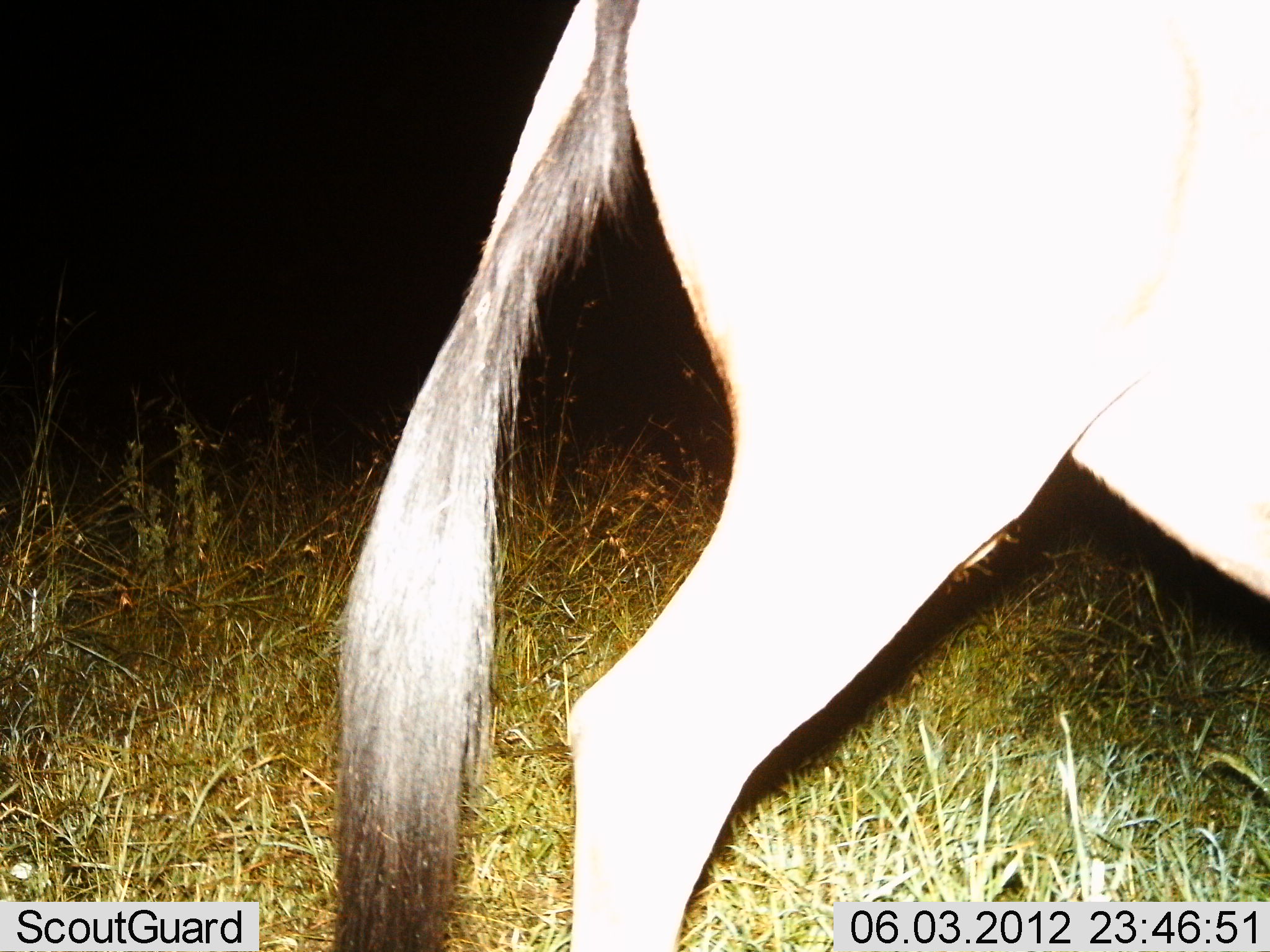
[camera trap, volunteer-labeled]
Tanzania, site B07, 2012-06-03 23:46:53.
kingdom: Animalia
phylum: Chordata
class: Mammalia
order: Artiodactyla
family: Bovidae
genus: Connochaetes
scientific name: Connochaetes taurinus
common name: blue wildebeest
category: wildebeest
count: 1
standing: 60%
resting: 0%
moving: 40%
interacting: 0%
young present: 0%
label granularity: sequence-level